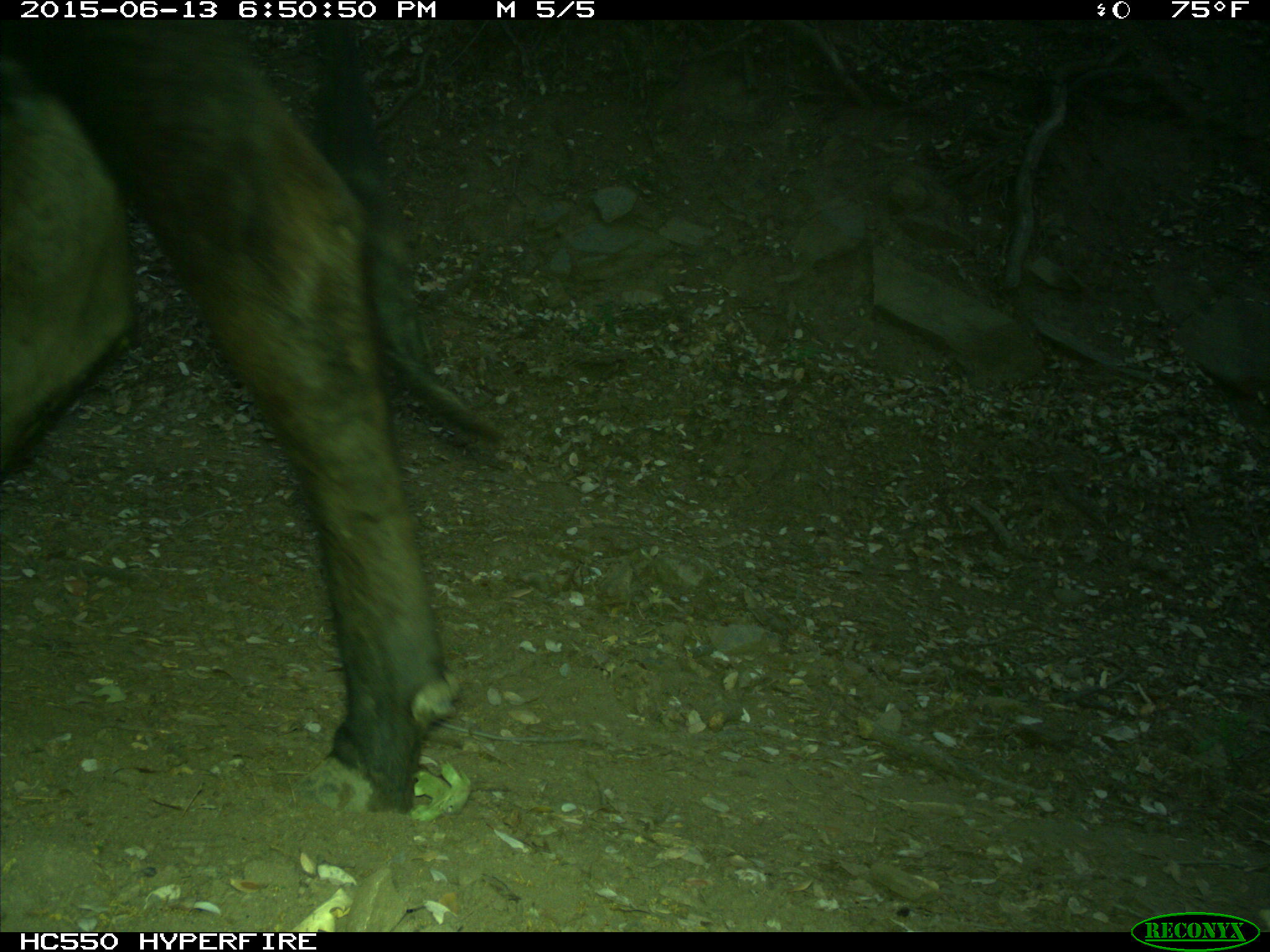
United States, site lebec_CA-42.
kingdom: Animalia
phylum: Chordata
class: Mammalia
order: Artiodactyla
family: Bovidae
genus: Bos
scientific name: Bos taurus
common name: domestic cow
Bos taurus (domestic cow).